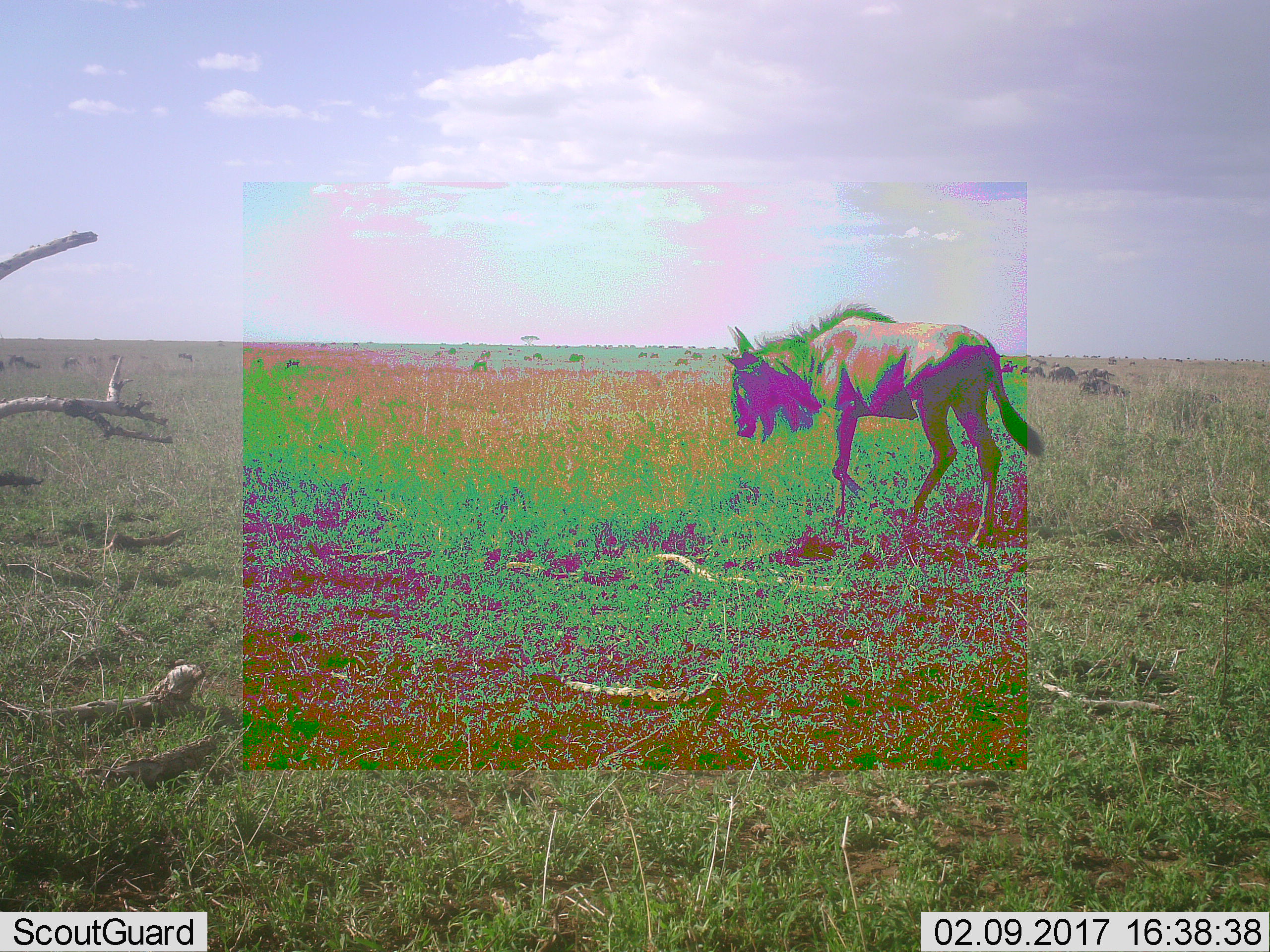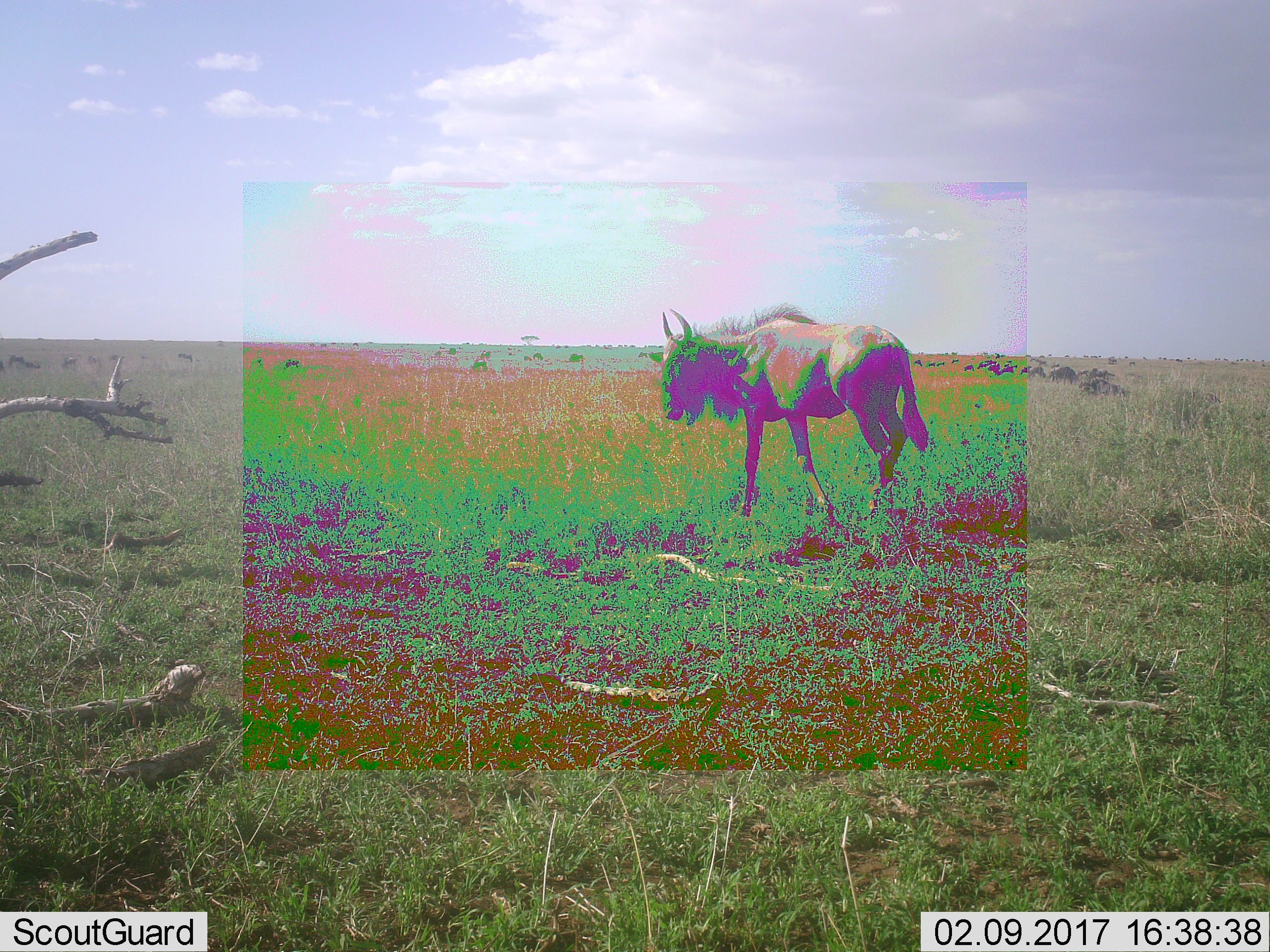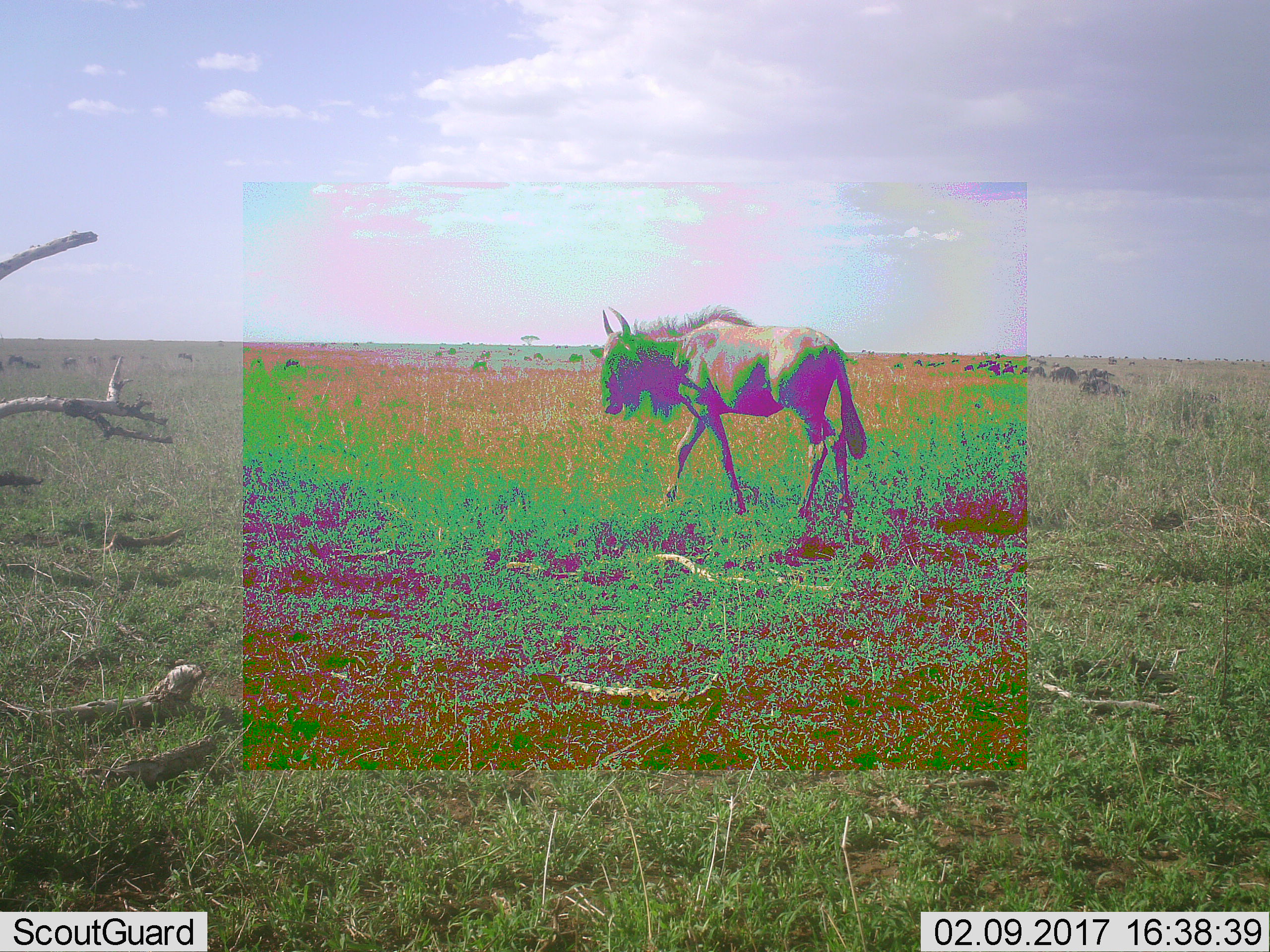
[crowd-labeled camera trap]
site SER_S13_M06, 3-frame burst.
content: unidentified animal